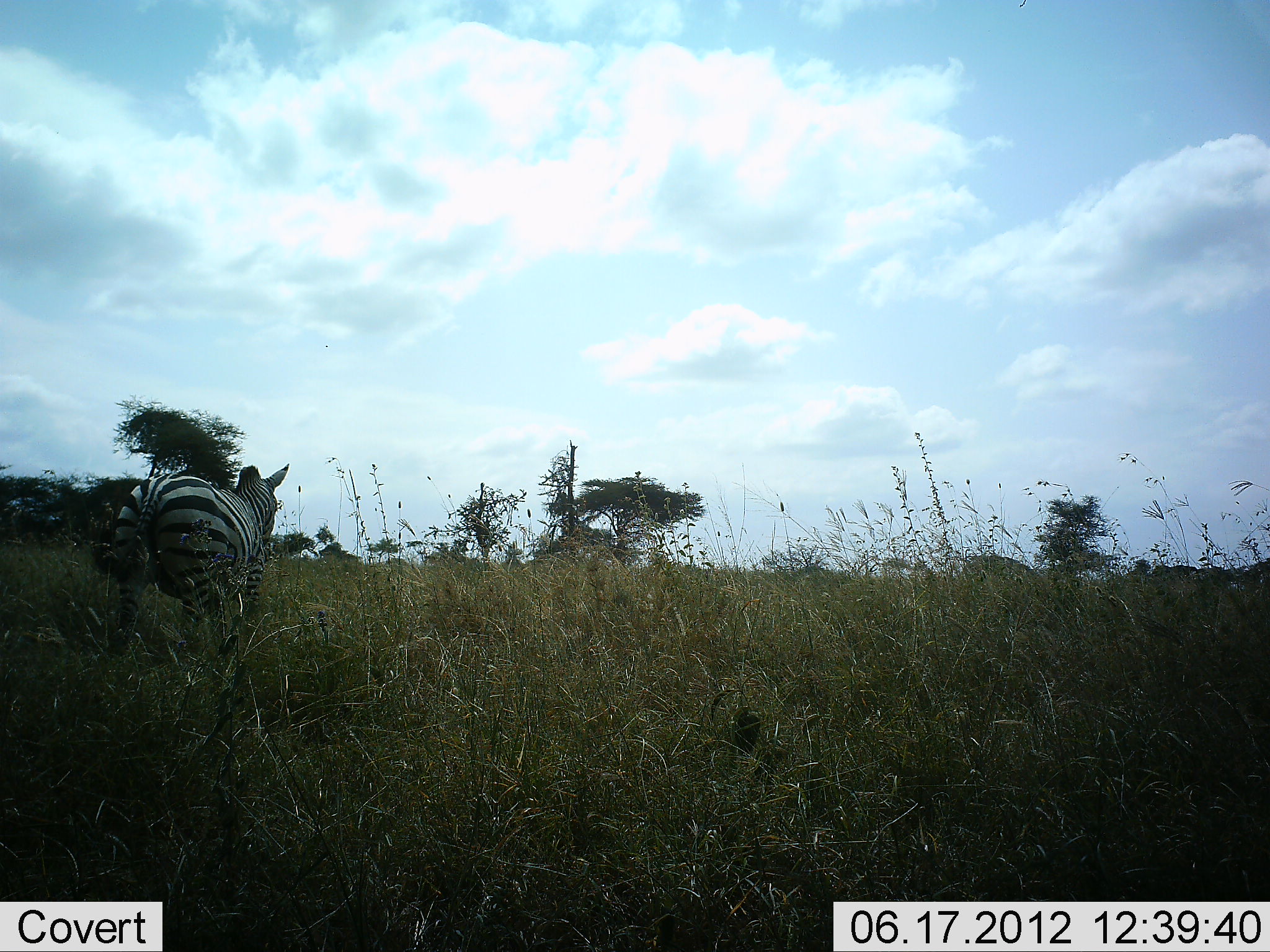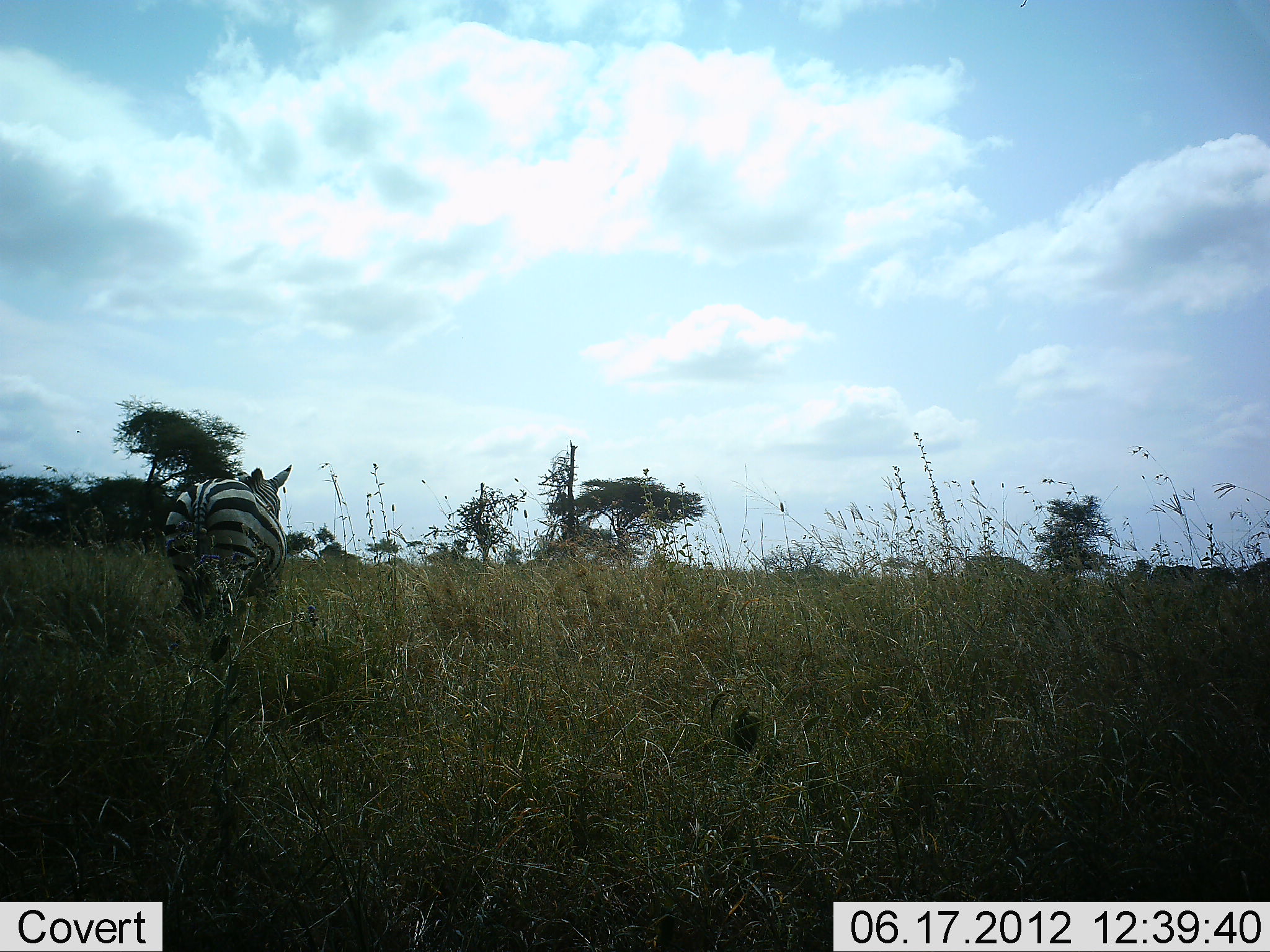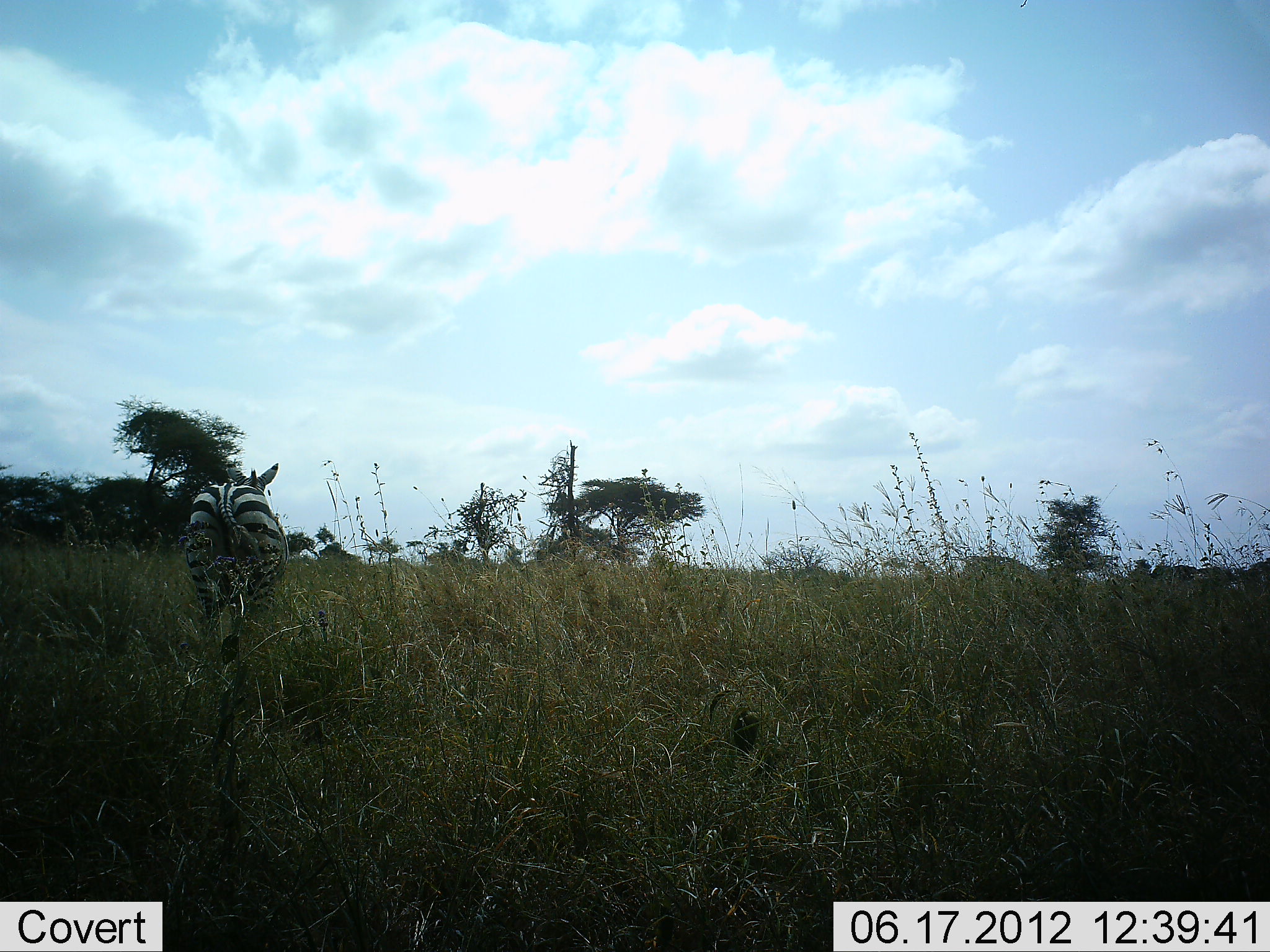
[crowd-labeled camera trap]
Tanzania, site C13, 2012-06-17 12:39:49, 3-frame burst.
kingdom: Animalia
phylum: Chordata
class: Mammalia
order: Perissodactyla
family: Equidae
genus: Equus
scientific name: Equus quagga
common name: plains zebra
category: zebra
Zebra (plains zebra) (Equus quagga), count 1. Behavior (volunteer vote fractions): standing 20%, resting 0%, moving 90%, interacting 0%. Young present (vote fraction): 0%. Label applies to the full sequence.